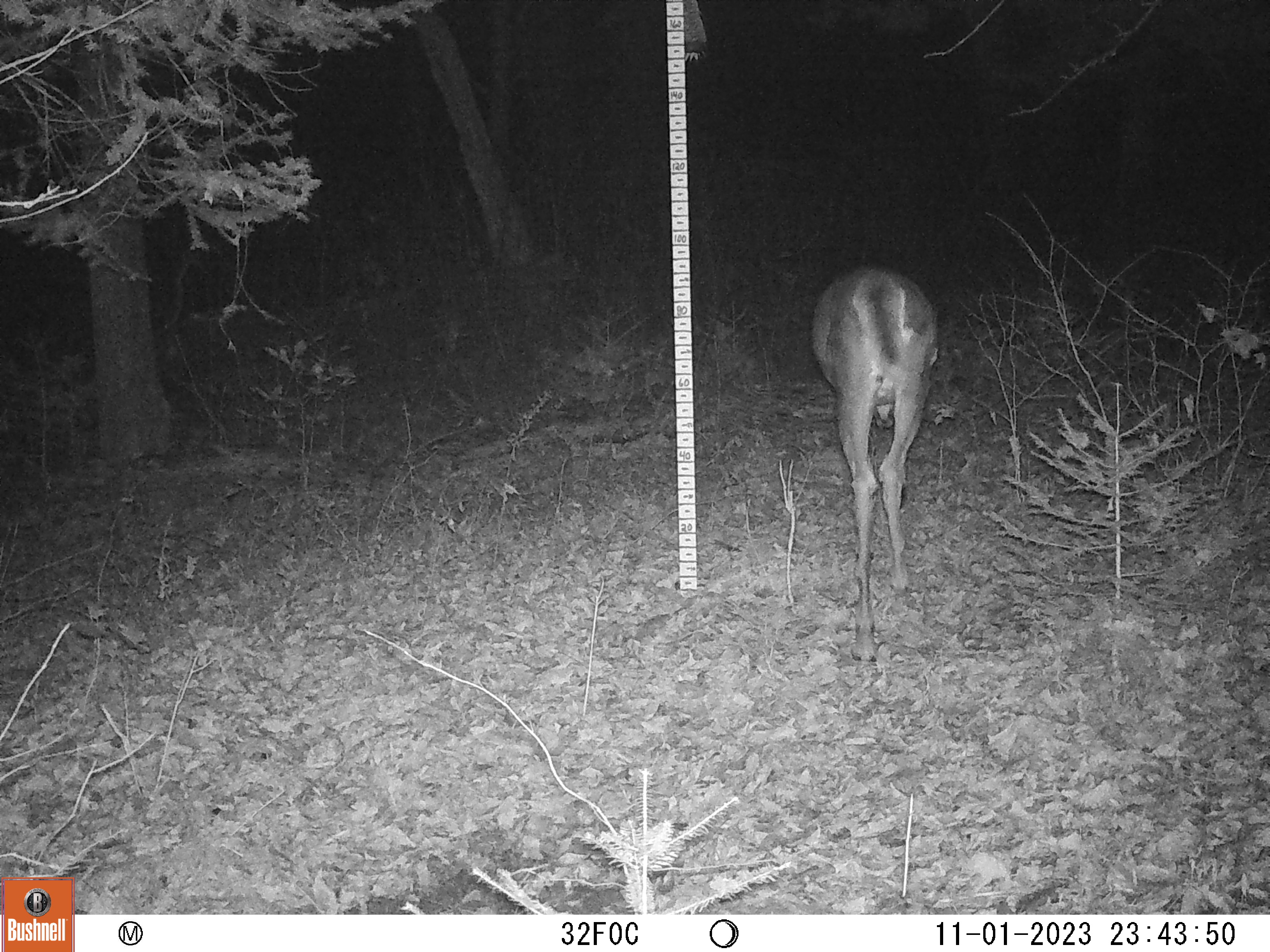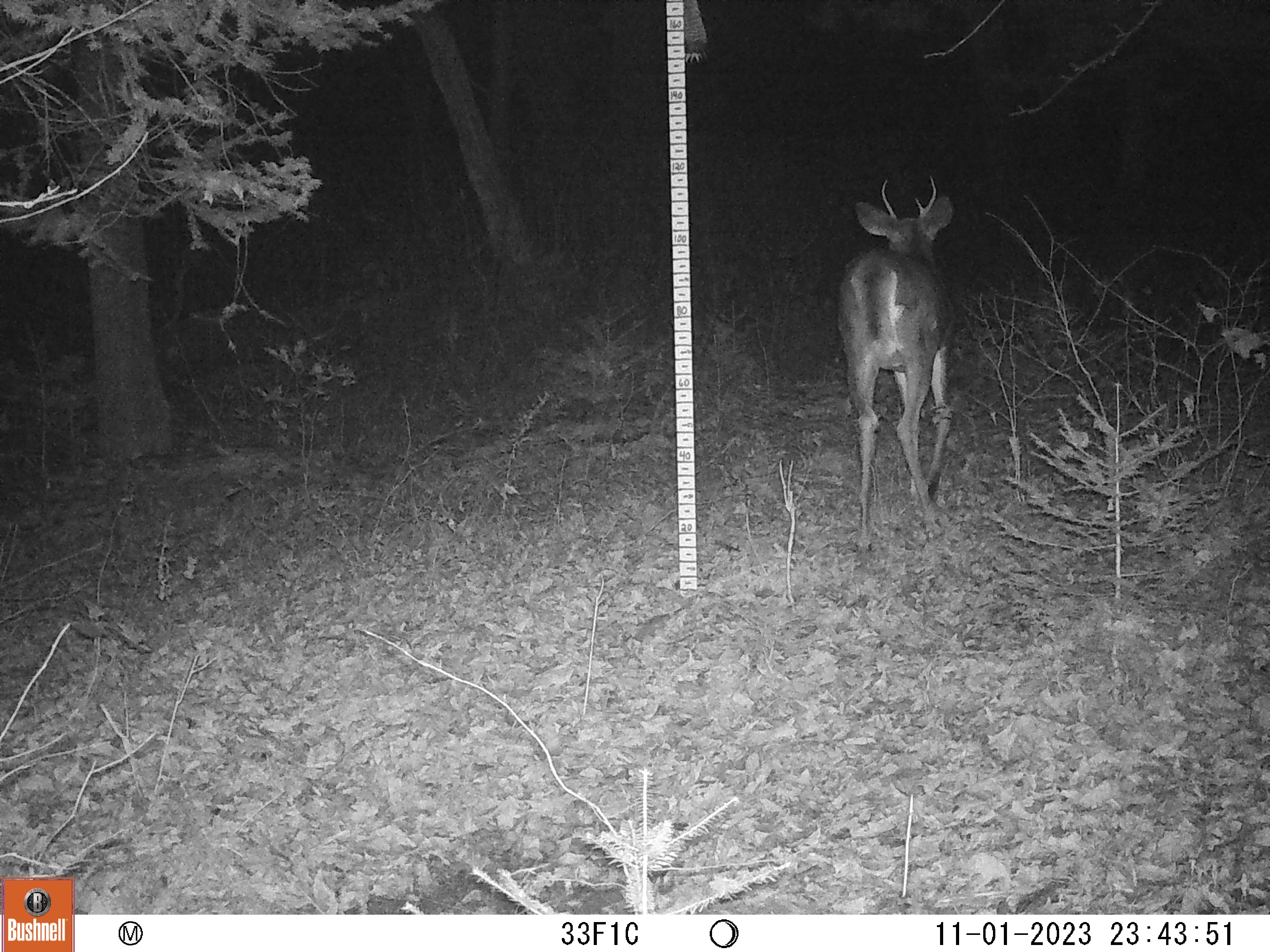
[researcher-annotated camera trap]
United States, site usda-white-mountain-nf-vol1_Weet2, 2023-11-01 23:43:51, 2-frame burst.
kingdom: Animalia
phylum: Chordata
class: Mammalia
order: Artiodactyla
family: Cervidae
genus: Odocoileus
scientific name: Odocoileus virginianus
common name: white-tailed deer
White-tailed deer (Odocoileus virginianus).